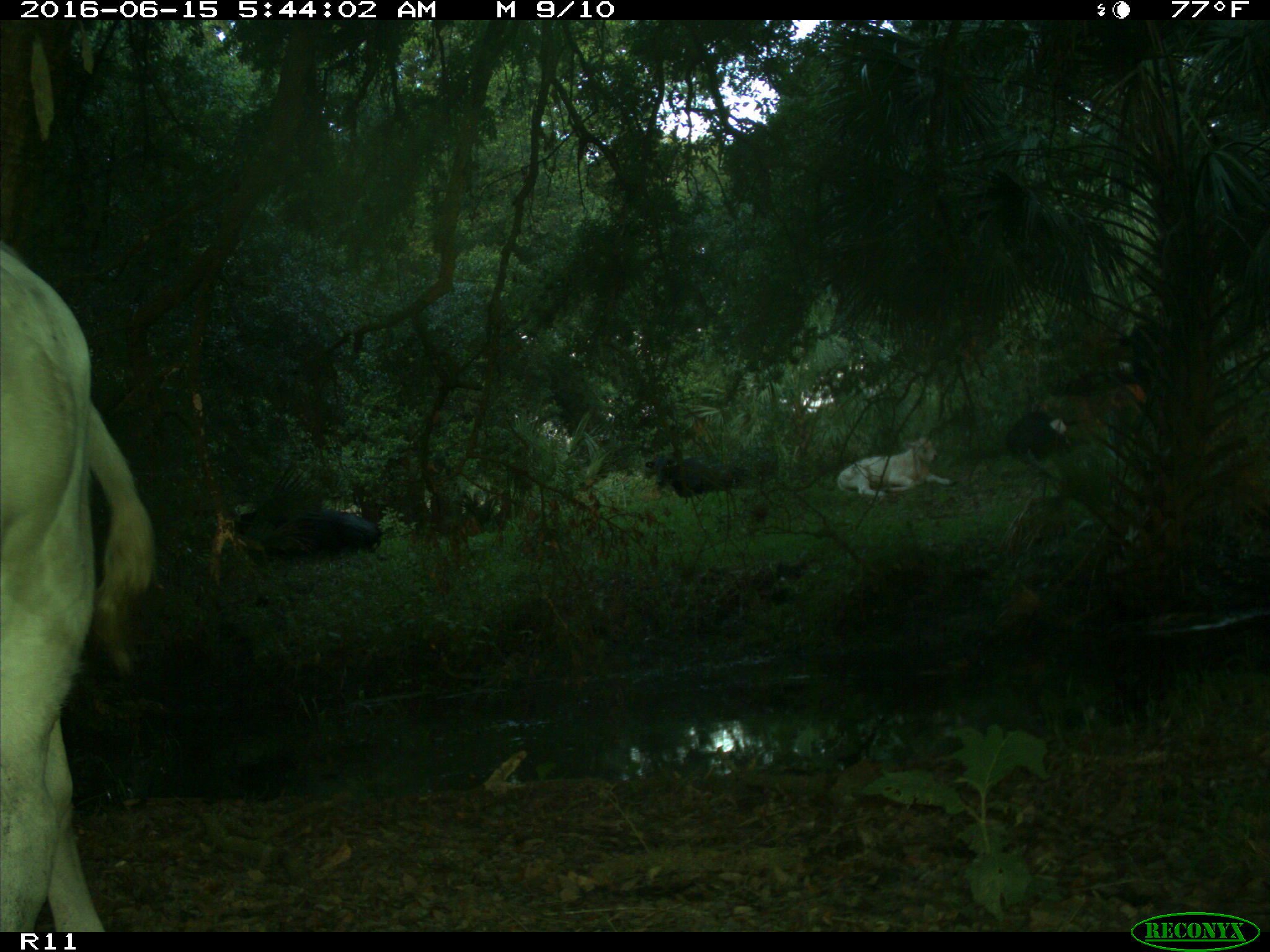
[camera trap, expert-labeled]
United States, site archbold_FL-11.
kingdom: Animalia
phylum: Chordata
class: Mammalia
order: Artiodactyla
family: Bovidae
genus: Bos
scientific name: Bos taurus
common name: domestic cow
Bos taurus (domestic cow).